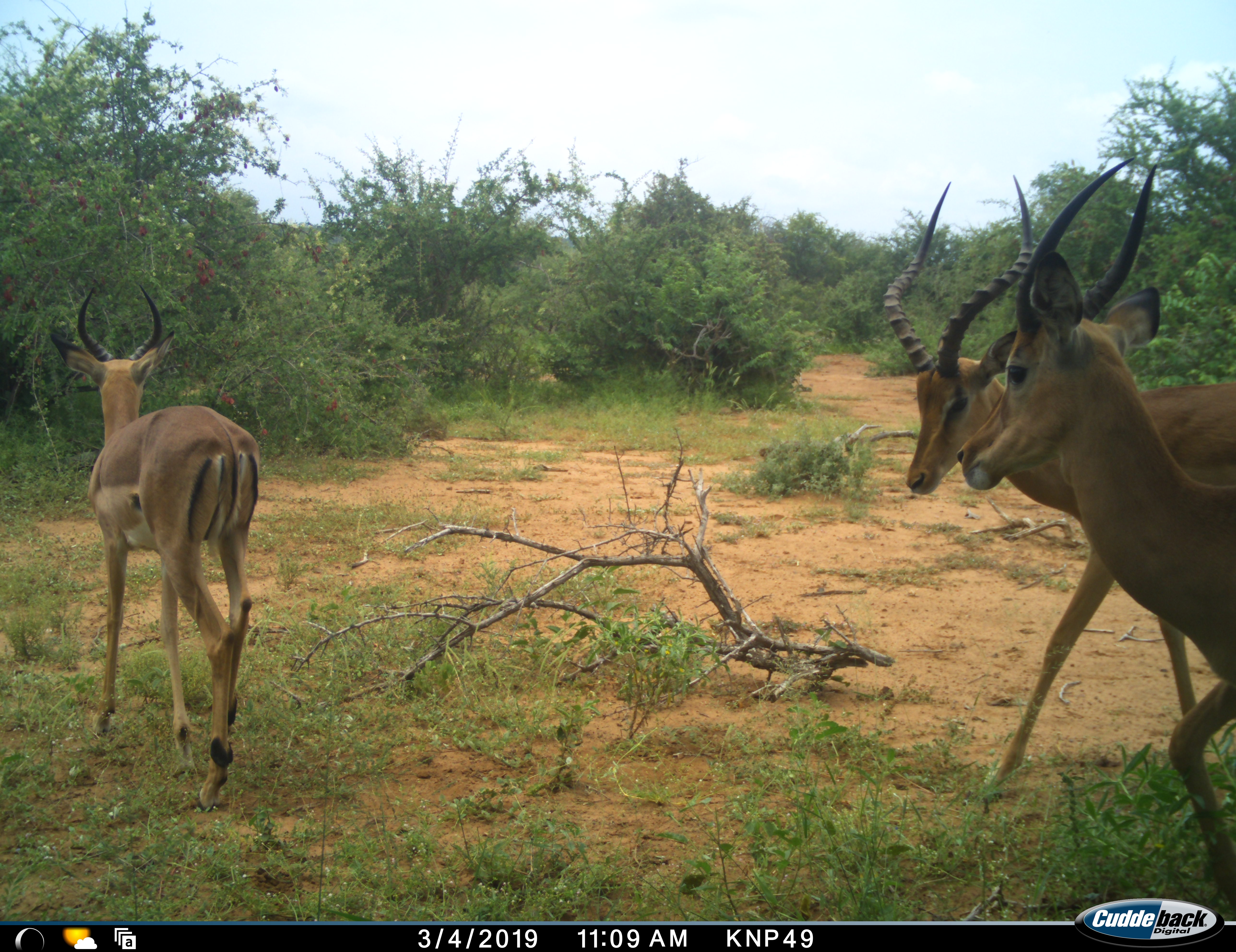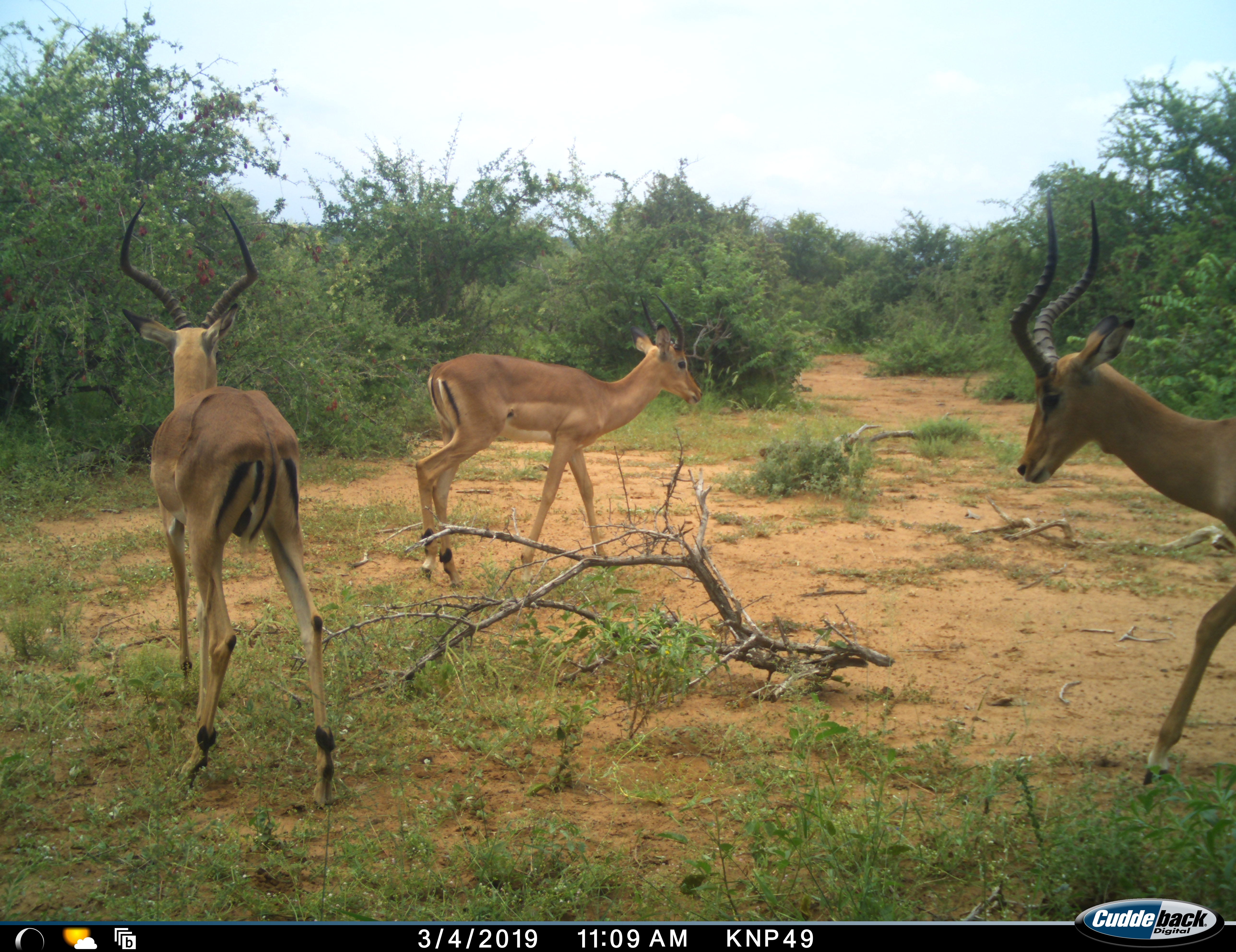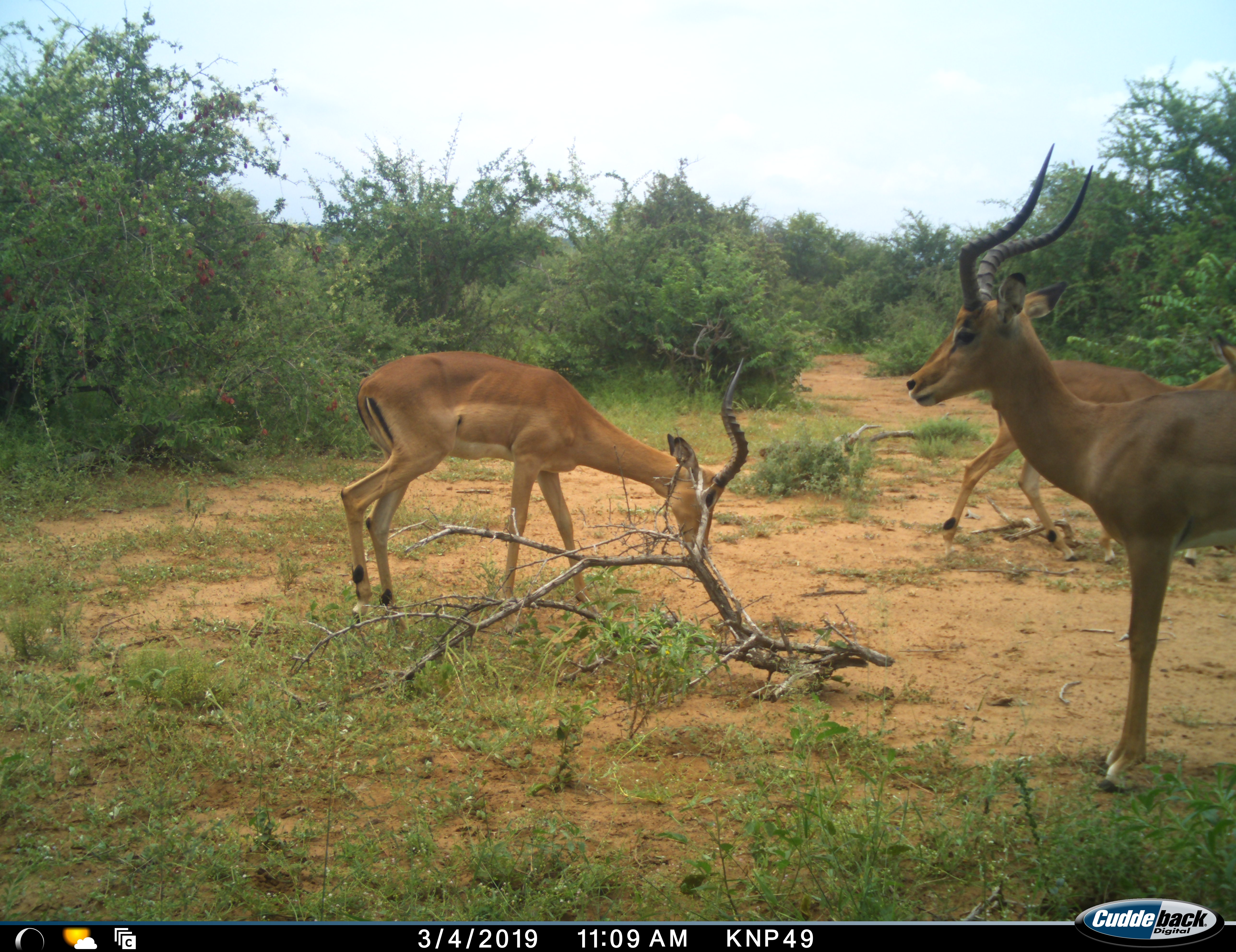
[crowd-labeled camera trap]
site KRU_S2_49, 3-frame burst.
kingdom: Animalia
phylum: Chordata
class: Mammalia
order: Artiodactyla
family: Bovidae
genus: Aepyceros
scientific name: Aepyceros melampus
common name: impala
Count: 3.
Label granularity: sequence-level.